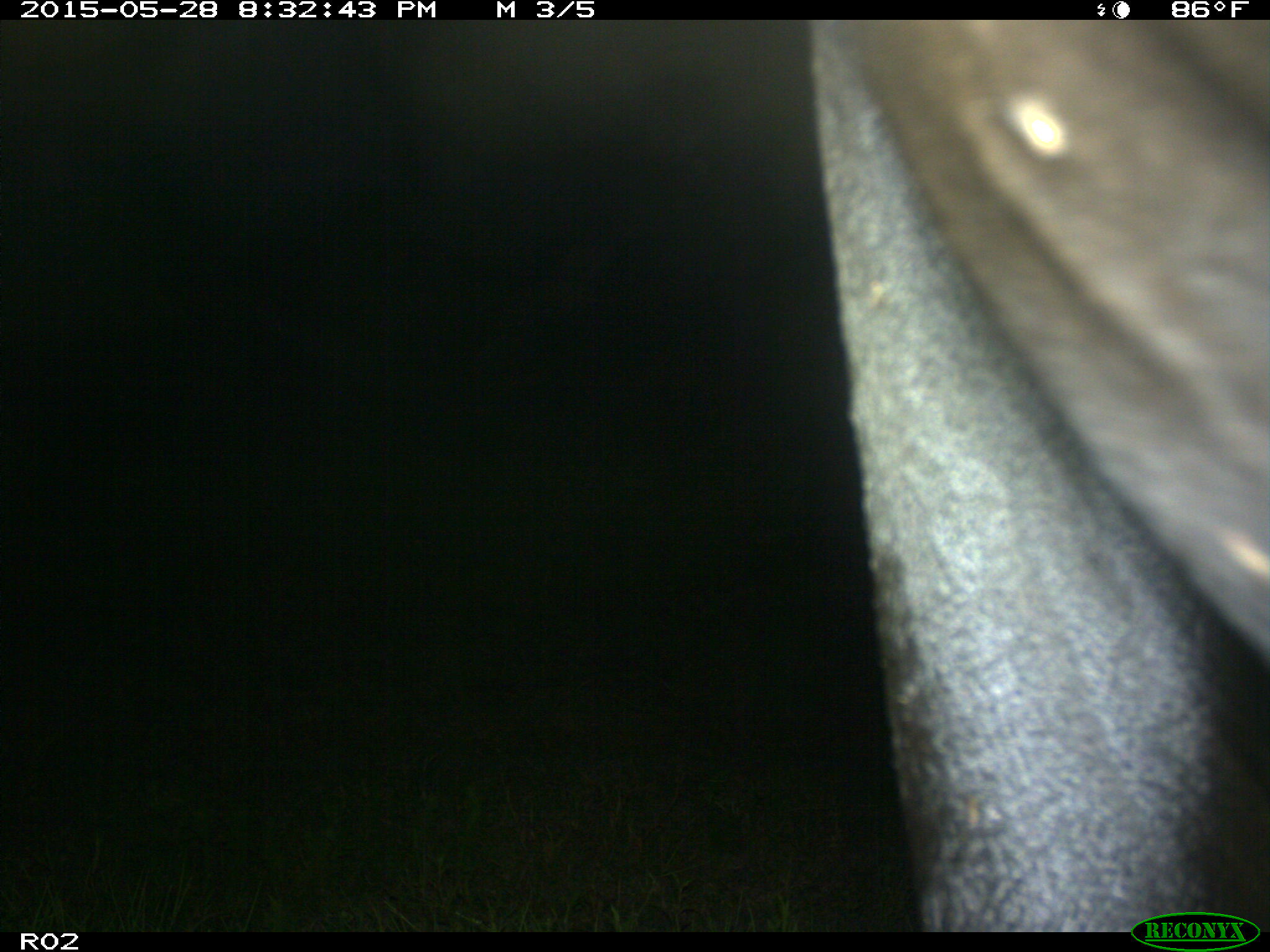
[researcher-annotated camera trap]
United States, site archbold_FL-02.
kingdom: Animalia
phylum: Chordata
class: Mammalia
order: Artiodactyla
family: Bovidae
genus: Bos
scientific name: Bos taurus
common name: domestic cow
Bos taurus (domestic cow).